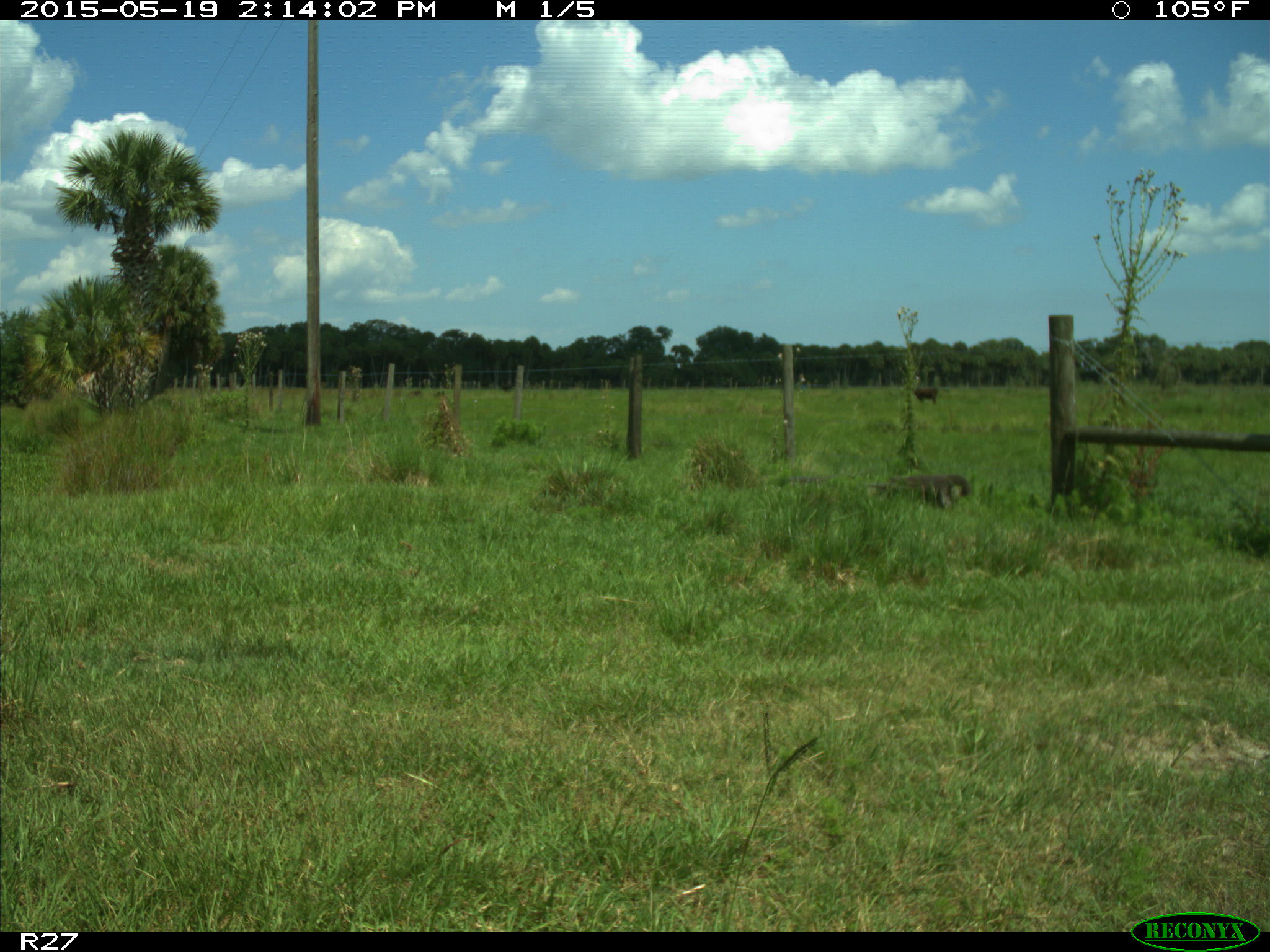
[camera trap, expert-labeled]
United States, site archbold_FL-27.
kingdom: Animalia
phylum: Chordata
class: Mammalia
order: Artiodactyla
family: Bovidae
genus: Bos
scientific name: Bos taurus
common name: domestic cow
Bos taurus (domestic cow).